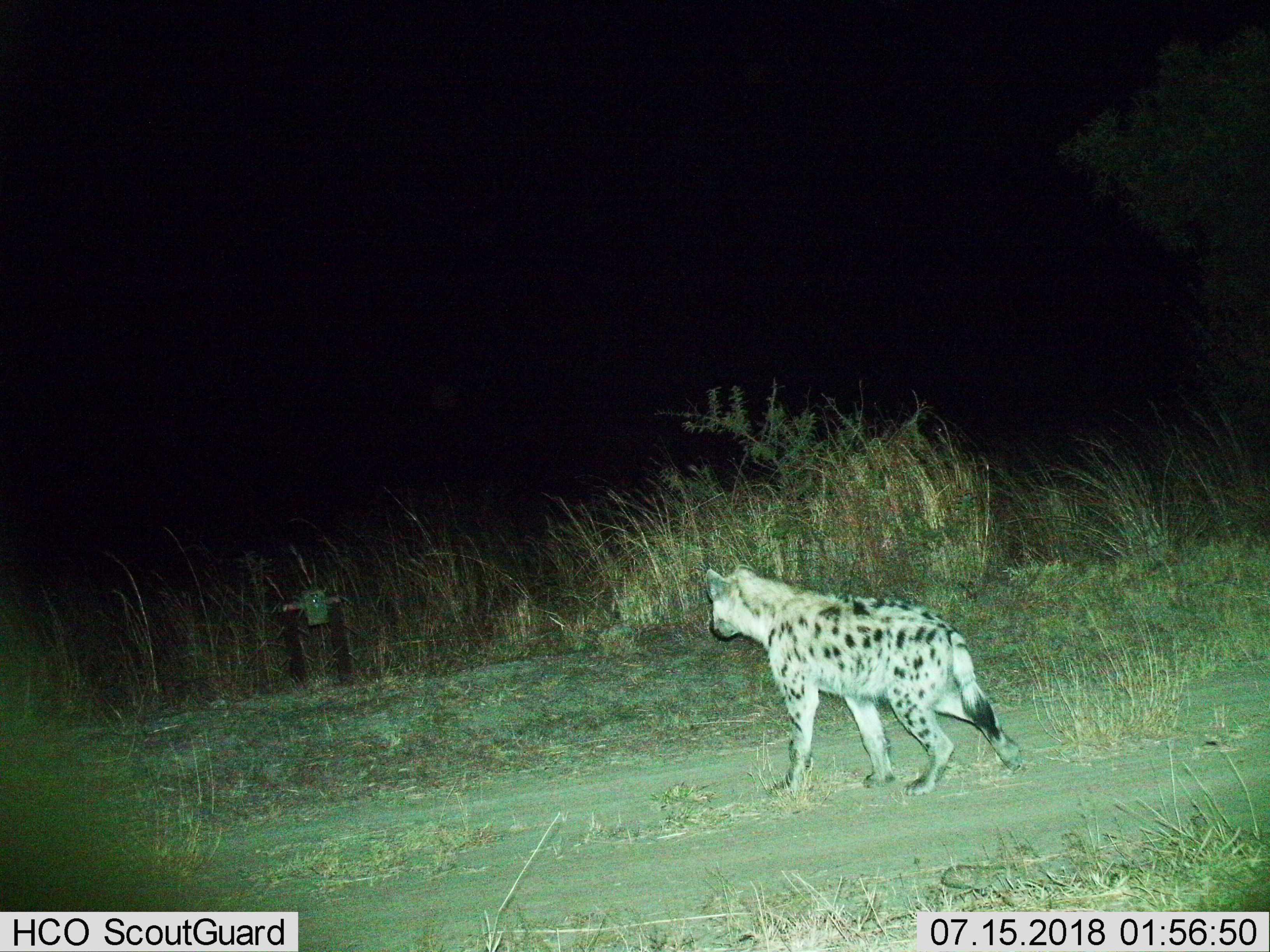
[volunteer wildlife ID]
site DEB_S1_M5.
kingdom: Animalia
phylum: Chordata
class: Mammalia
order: Carnivora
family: Hyaenidae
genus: Crocuta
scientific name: Crocuta crocuta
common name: spotted hyena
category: hyenaspotted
Hyenaspotted (spotted hyena) (Crocuta crocuta), count 1. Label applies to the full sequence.